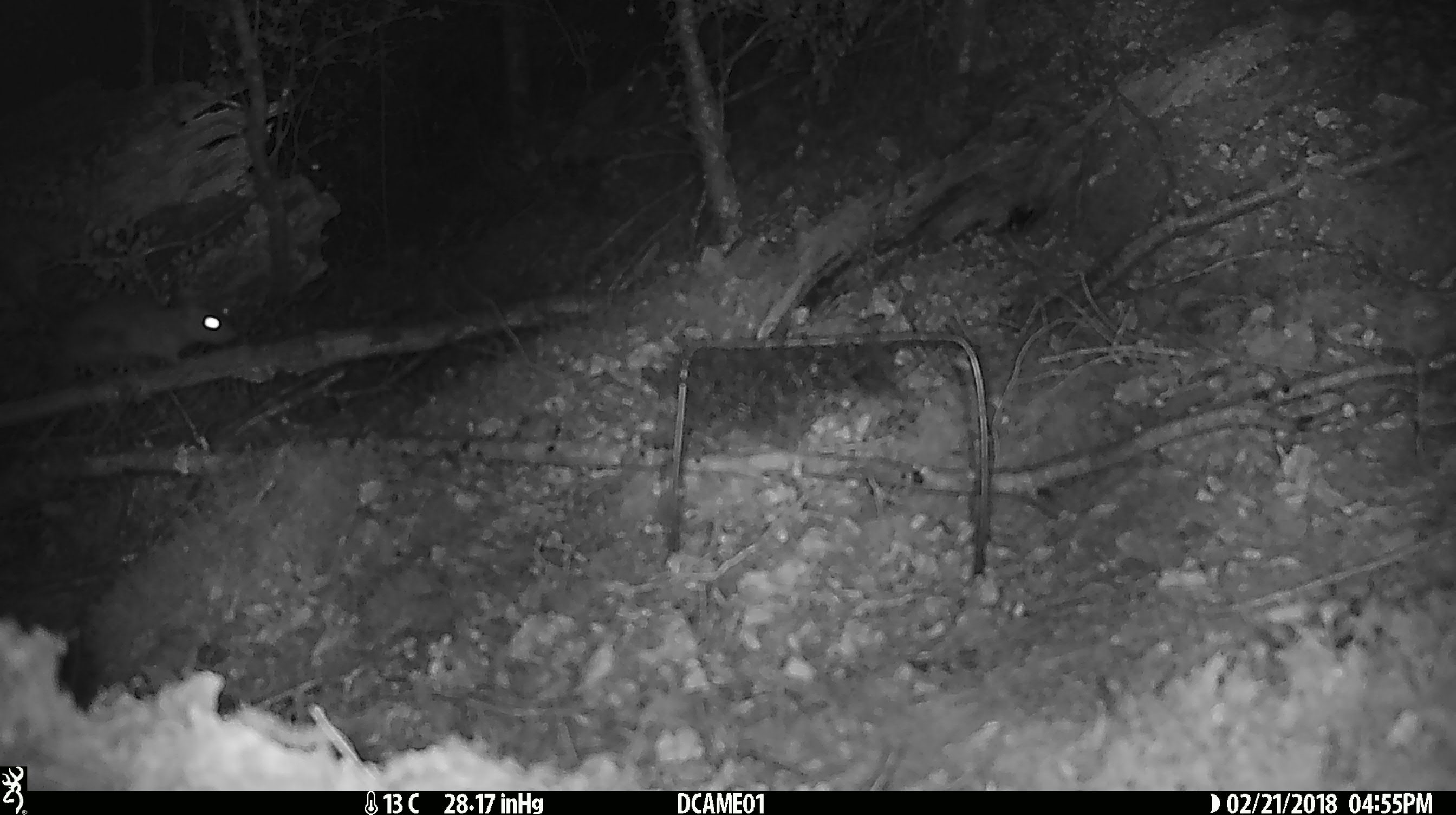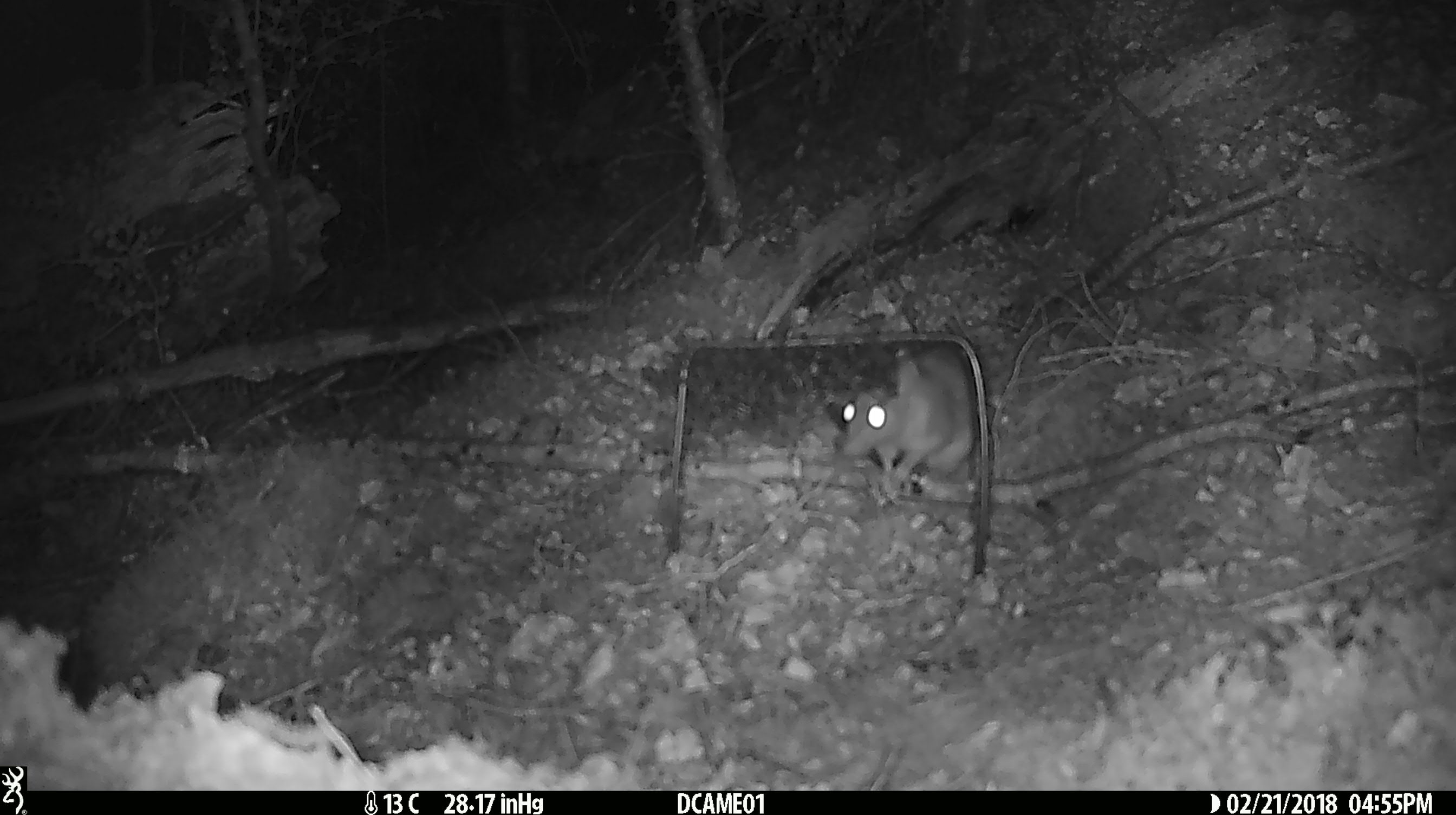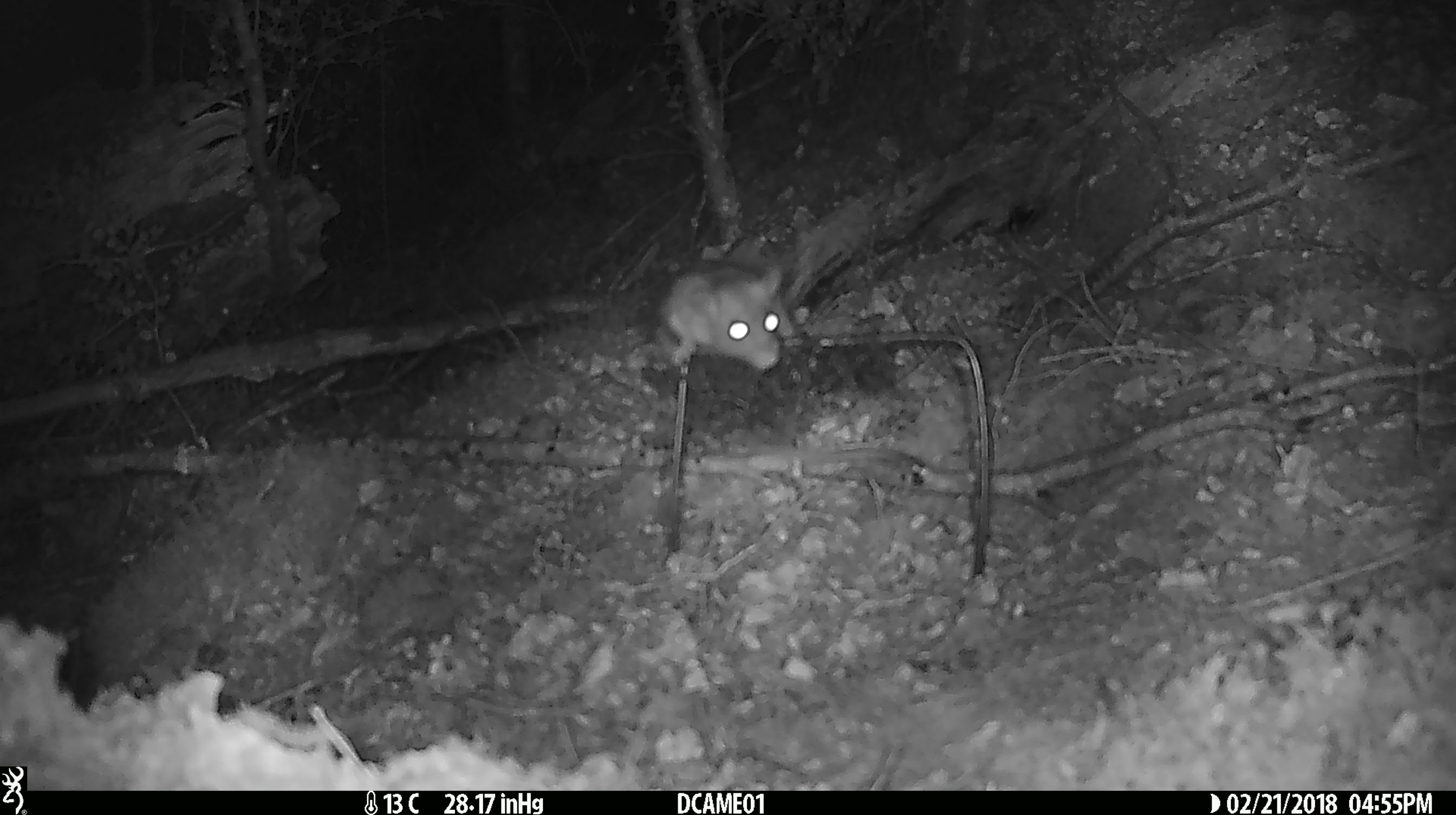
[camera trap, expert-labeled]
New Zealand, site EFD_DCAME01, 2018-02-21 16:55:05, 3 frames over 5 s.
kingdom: Animalia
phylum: Chordata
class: Mammalia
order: Rodentia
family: Muridae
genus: Rattus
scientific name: Rattus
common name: rat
Rat (Rattus).